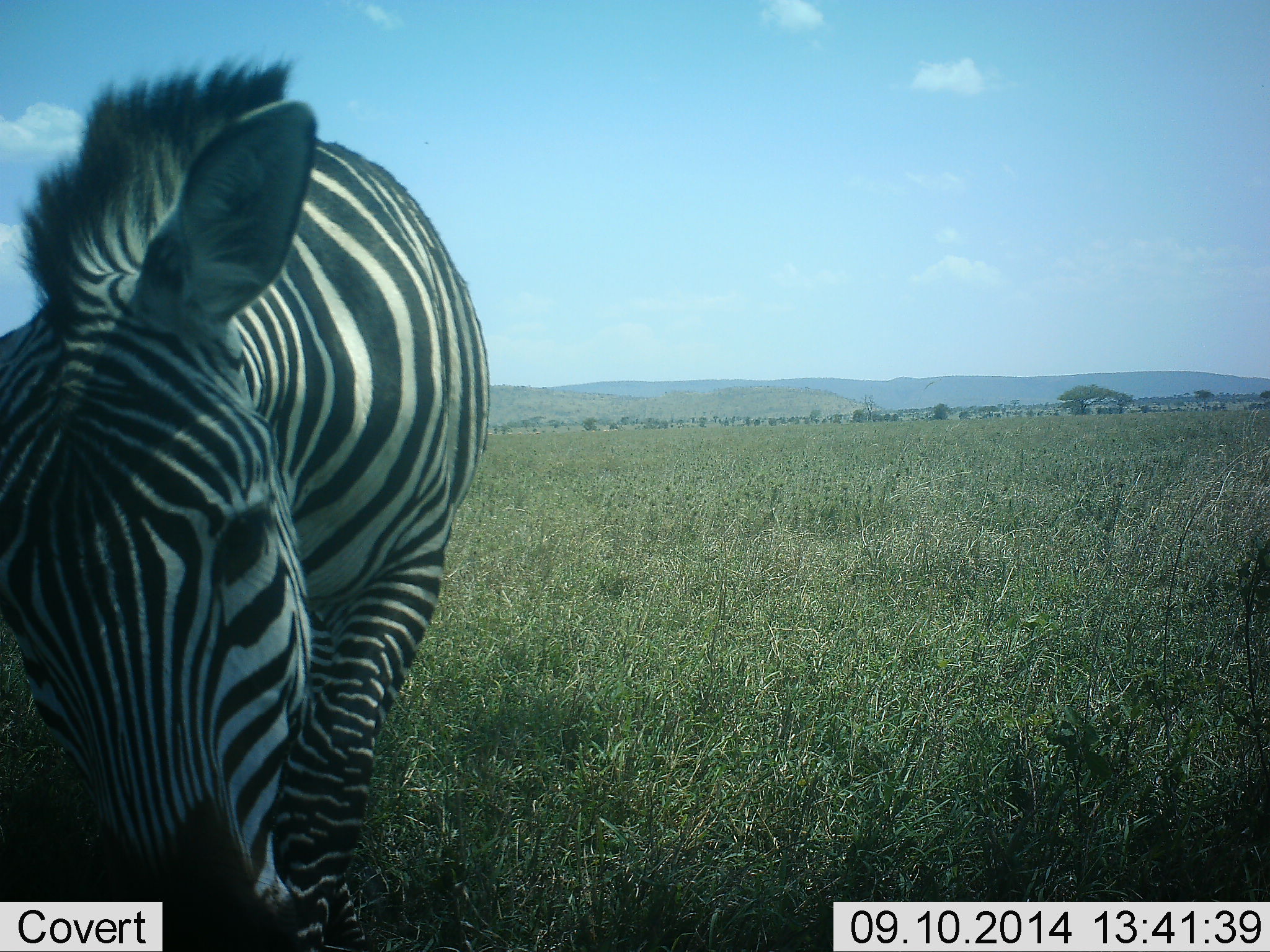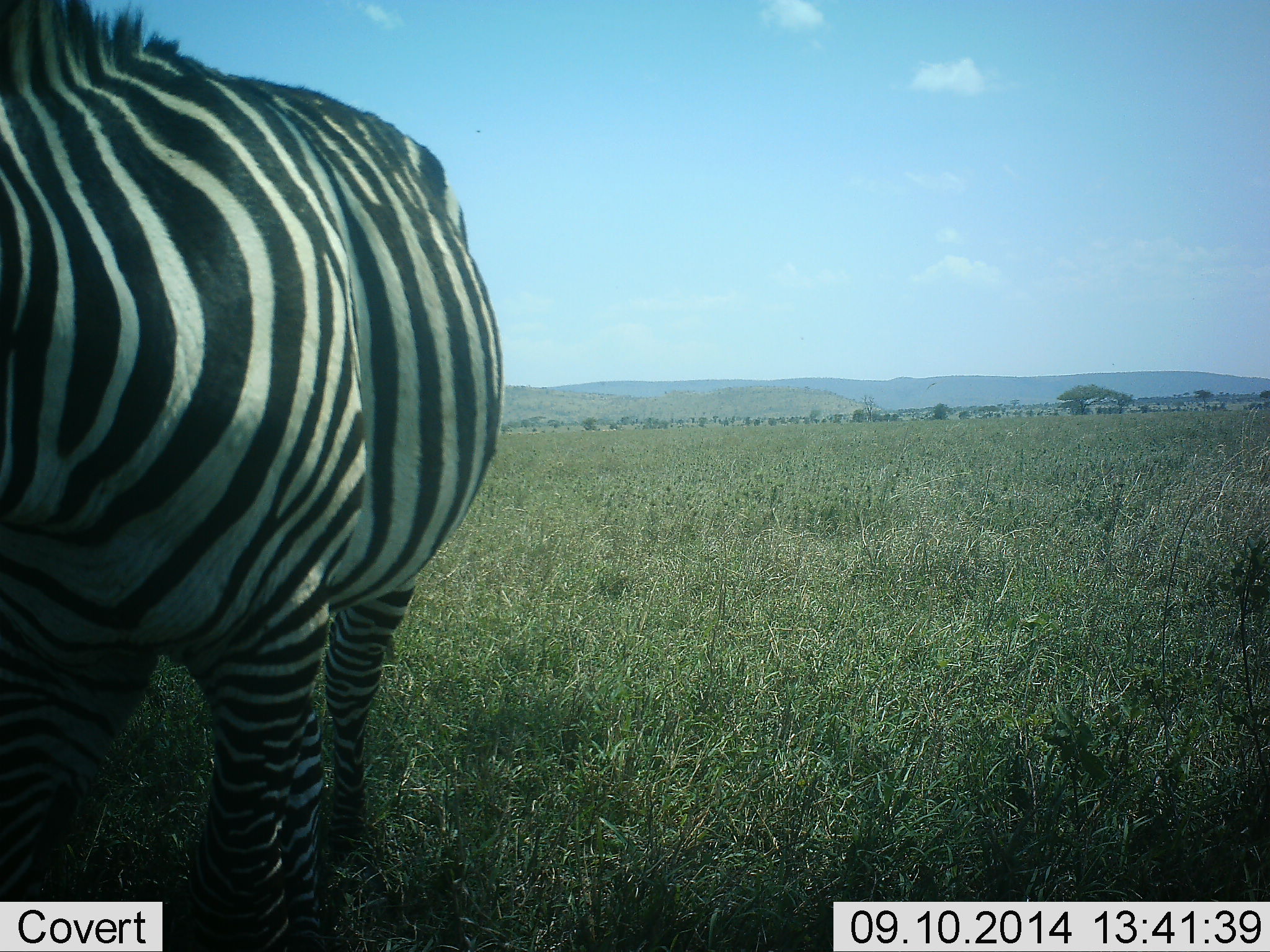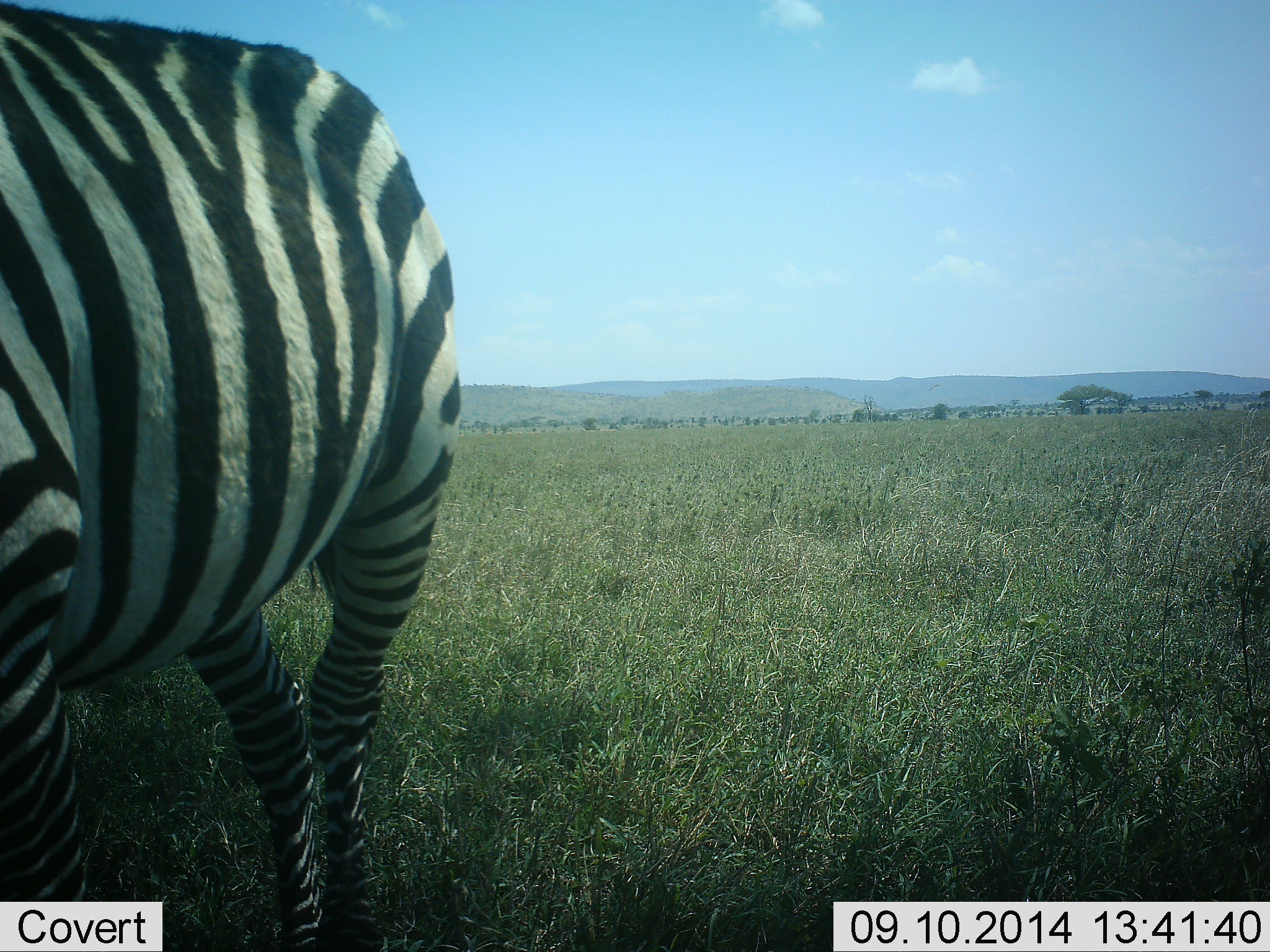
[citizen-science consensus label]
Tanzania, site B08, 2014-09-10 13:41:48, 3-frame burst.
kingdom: Animalia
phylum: Chordata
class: Mammalia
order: Perissodactyla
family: Equidae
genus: Equus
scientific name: Equus quagga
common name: plains zebra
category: zebra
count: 1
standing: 70%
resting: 0%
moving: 30%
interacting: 0%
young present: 0%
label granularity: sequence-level